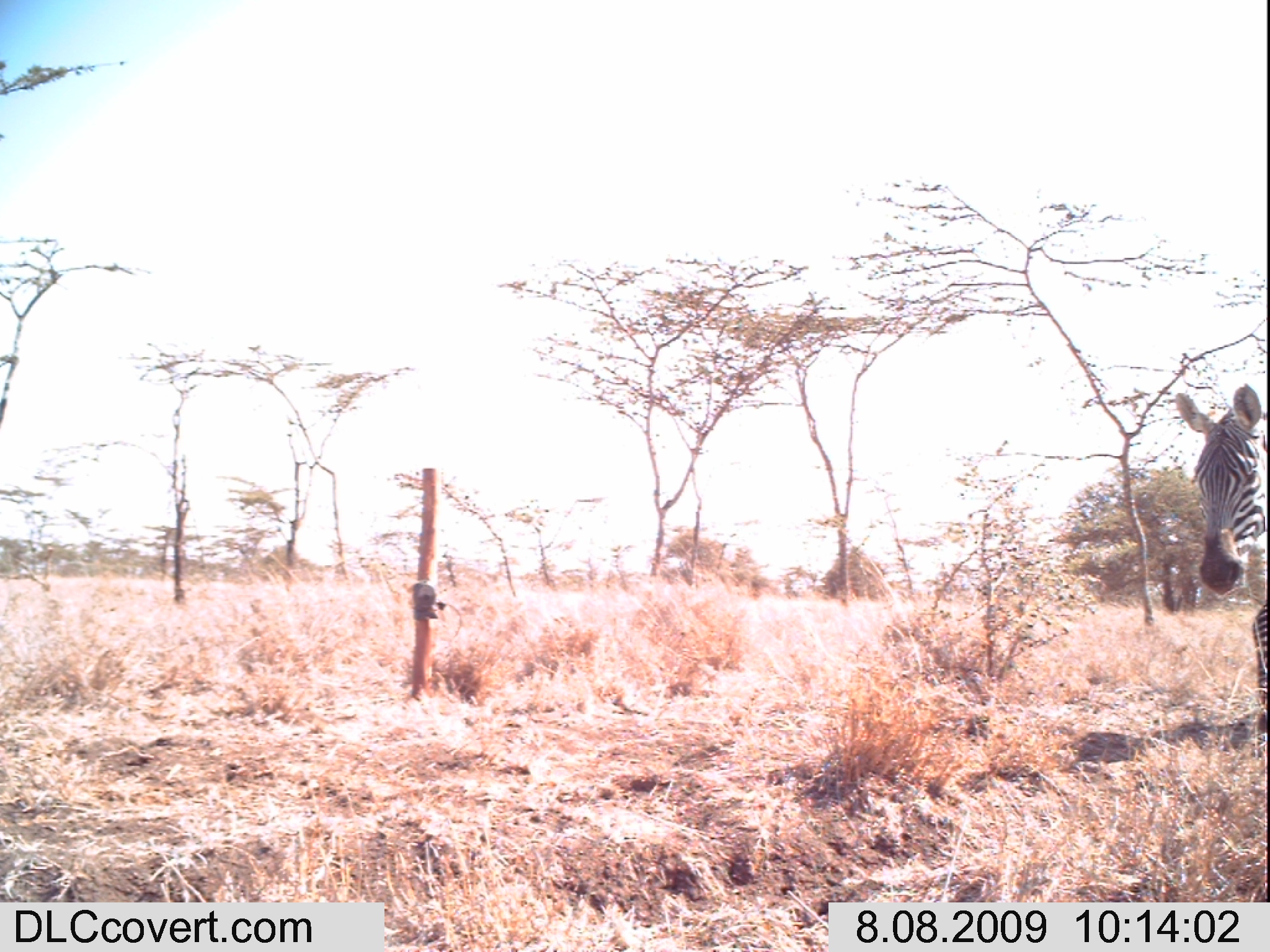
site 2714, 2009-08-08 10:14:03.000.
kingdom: Animalia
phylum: Chordata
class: Mammalia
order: Perissodactyla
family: Equidae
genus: Equus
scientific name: Equus quagga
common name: plains zebra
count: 1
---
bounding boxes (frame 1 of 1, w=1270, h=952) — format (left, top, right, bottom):
equus quagga: (1172, 383, 1270, 747)